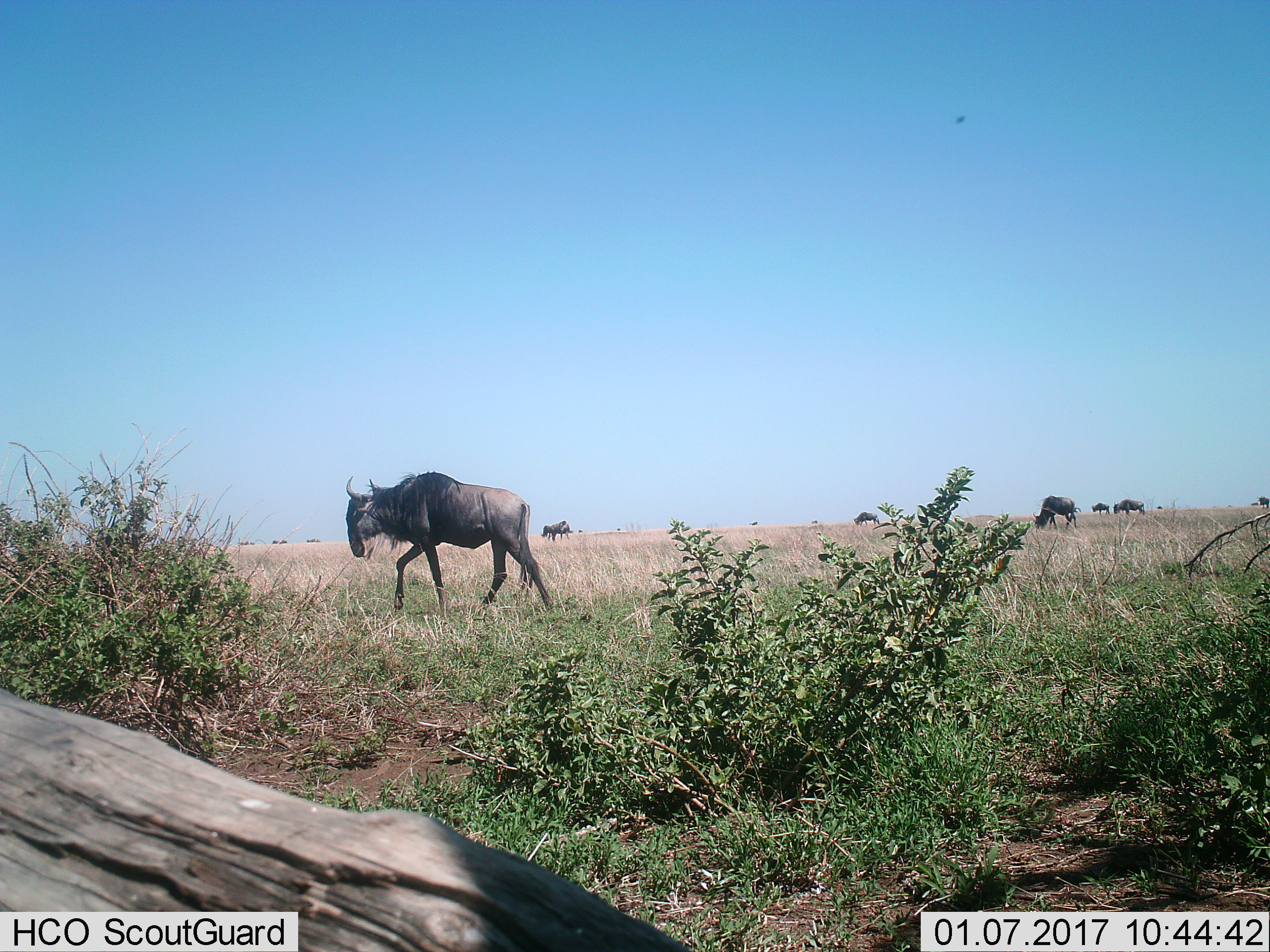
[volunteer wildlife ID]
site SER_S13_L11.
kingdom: Animalia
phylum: Chordata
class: Mammalia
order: Artiodactyla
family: Bovidae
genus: Connochaetes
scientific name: Connochaetes taurinus taurinus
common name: blue wildebeest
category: wildebeestblue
Wildebeestblue (blue wildebeest) (Connochaetes taurinus taurinus), count 11-50. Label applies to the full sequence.